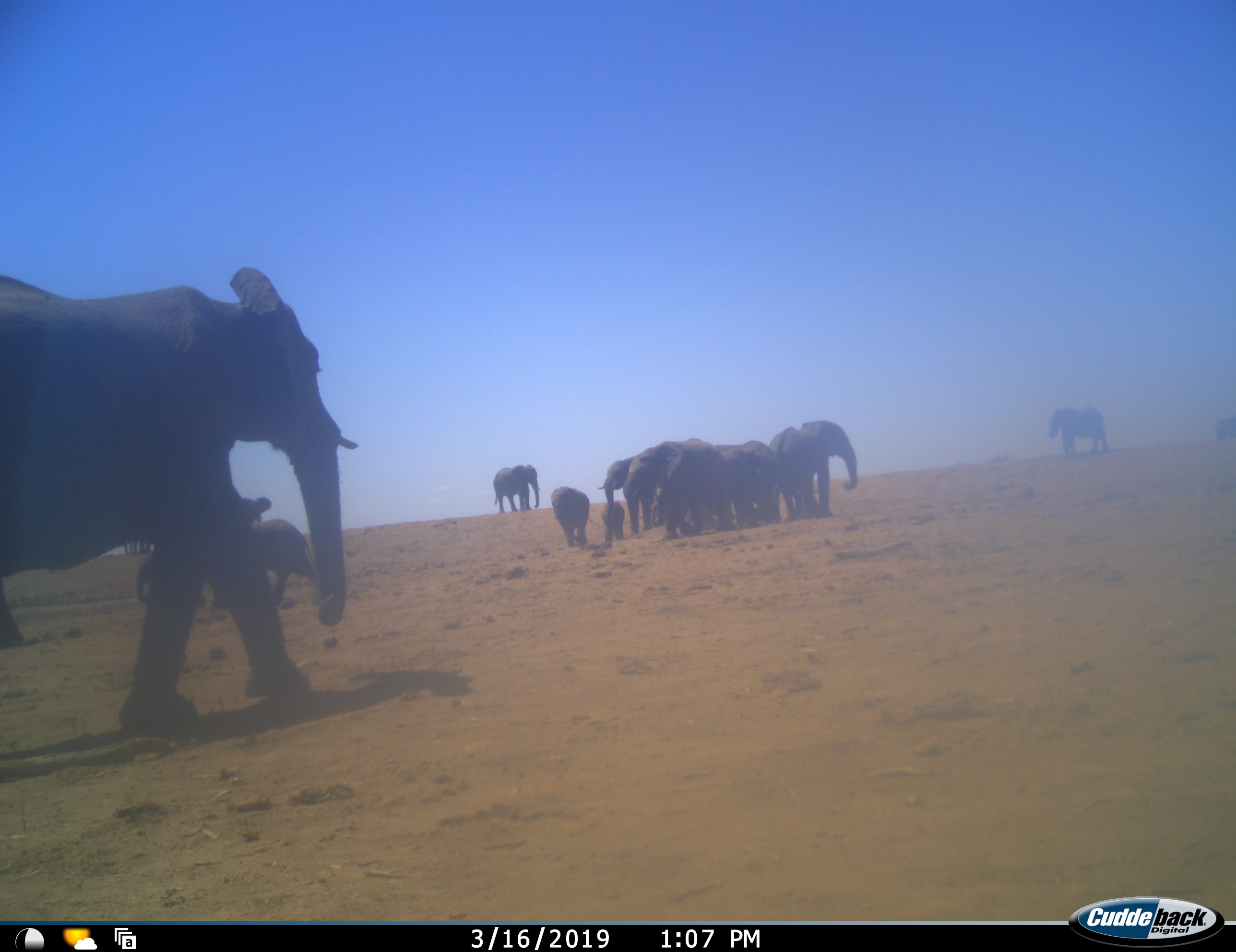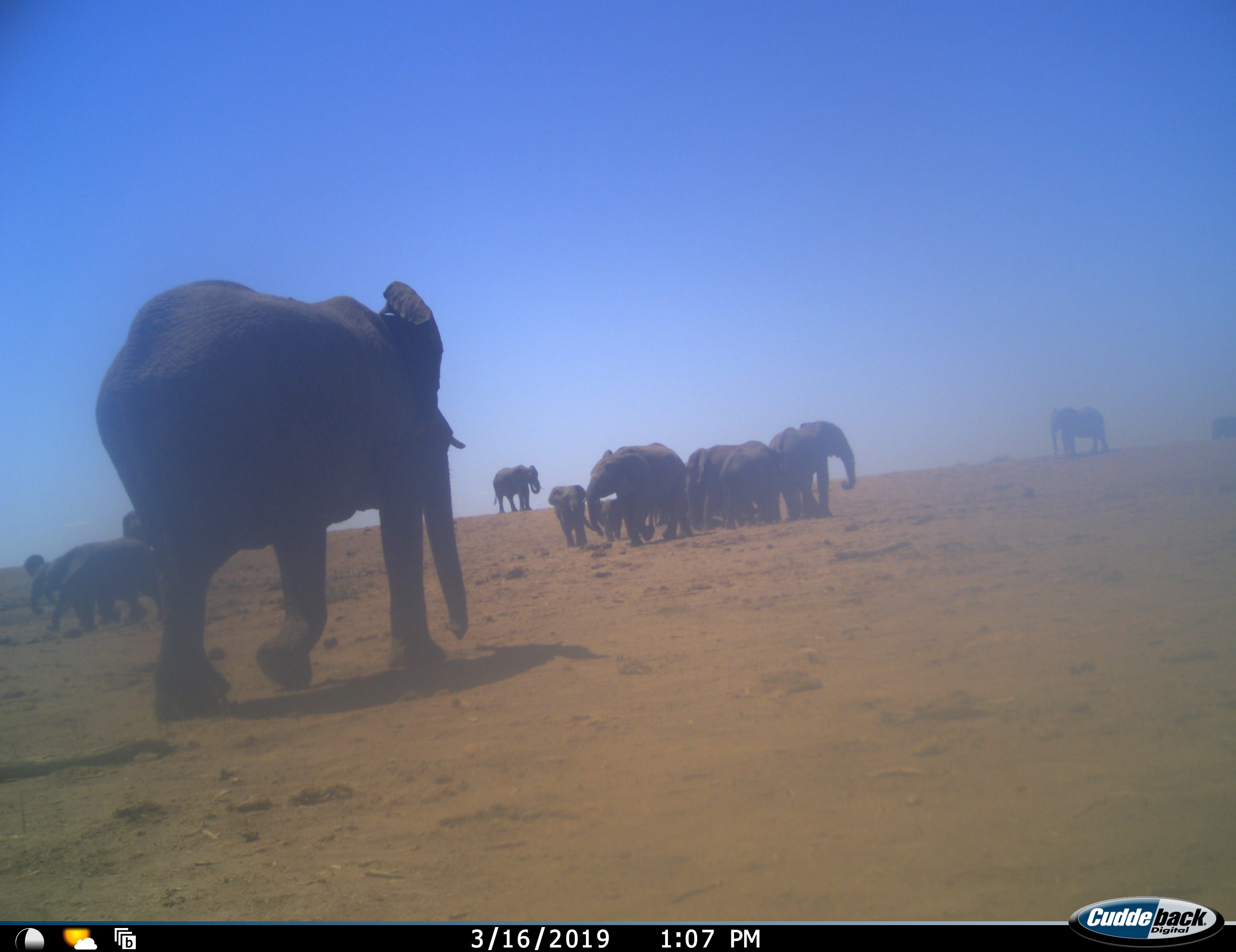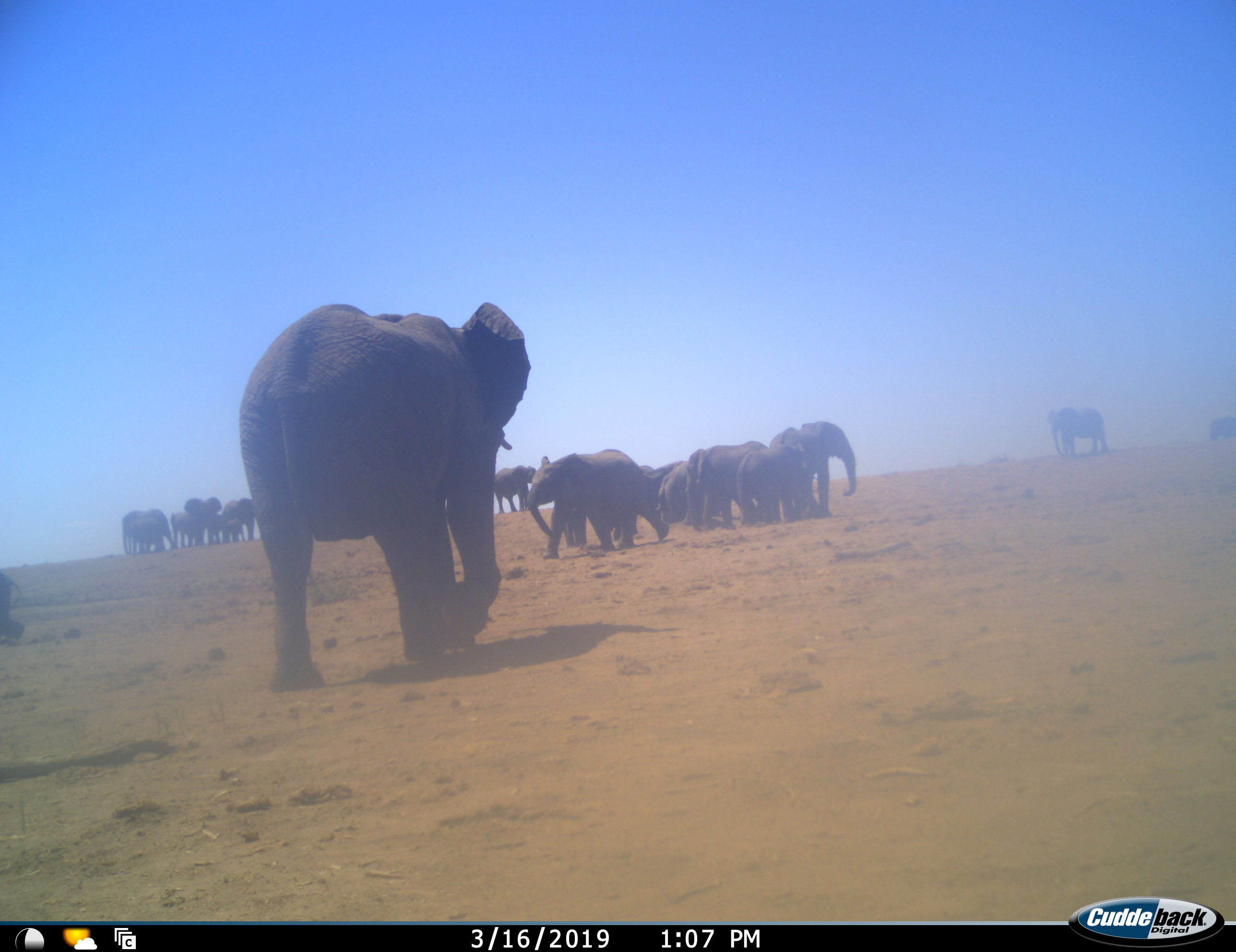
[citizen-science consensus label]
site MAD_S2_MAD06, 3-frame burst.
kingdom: Animalia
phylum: Chordata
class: Mammalia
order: Proboscidea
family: Elephantidae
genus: Loxodonta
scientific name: Loxodonta africana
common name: african bush elephant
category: elephant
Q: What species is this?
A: Elephant (african bush elephant) (Loxodonta africana).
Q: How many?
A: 11-50.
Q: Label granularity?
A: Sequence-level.